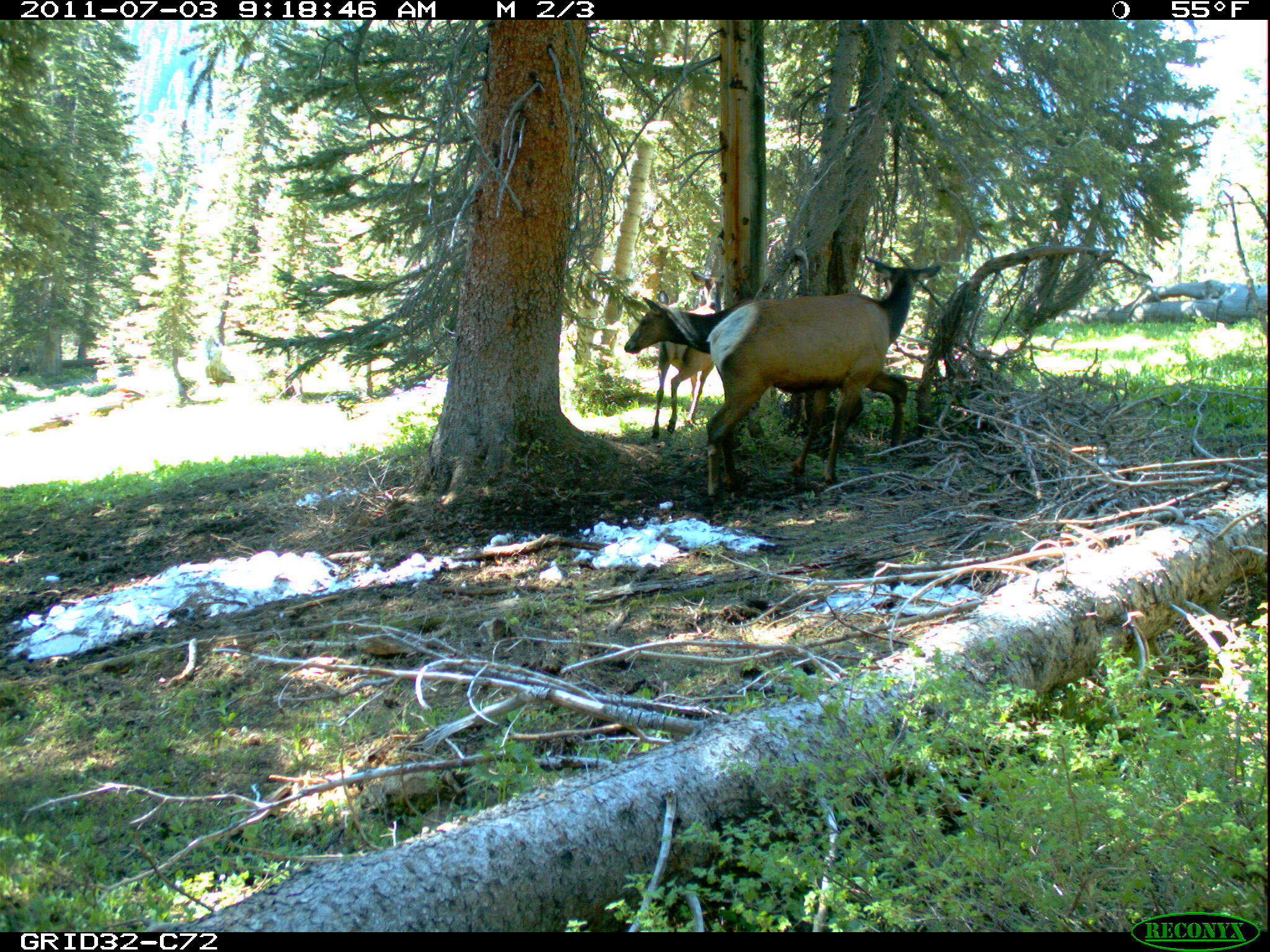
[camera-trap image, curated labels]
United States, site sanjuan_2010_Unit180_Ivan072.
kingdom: Animalia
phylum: Chordata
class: Mammalia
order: Artiodactyla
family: Cervidae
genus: Cervus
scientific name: Cervus elaphus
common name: red deer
Cervus elaphus (red deer).